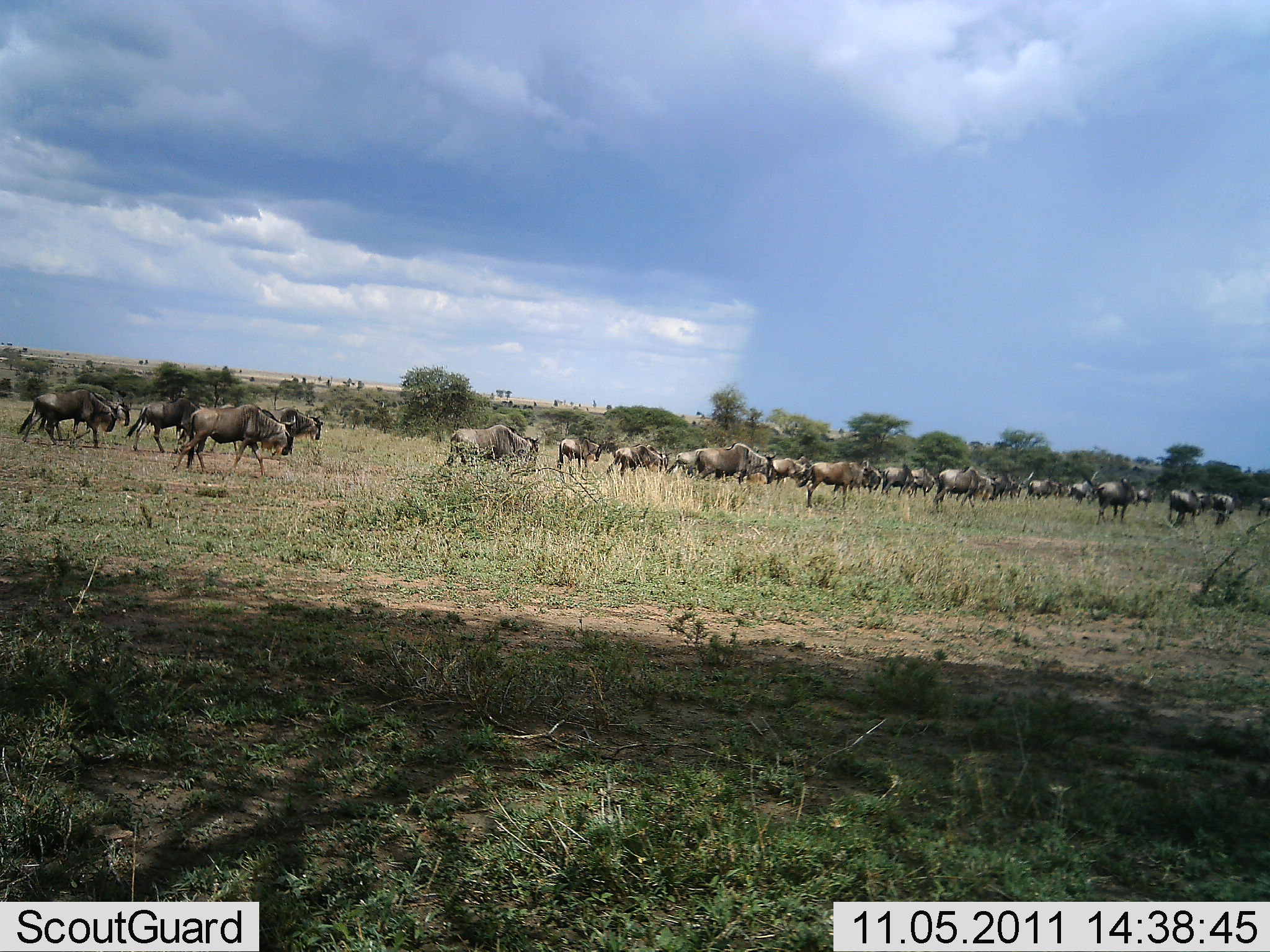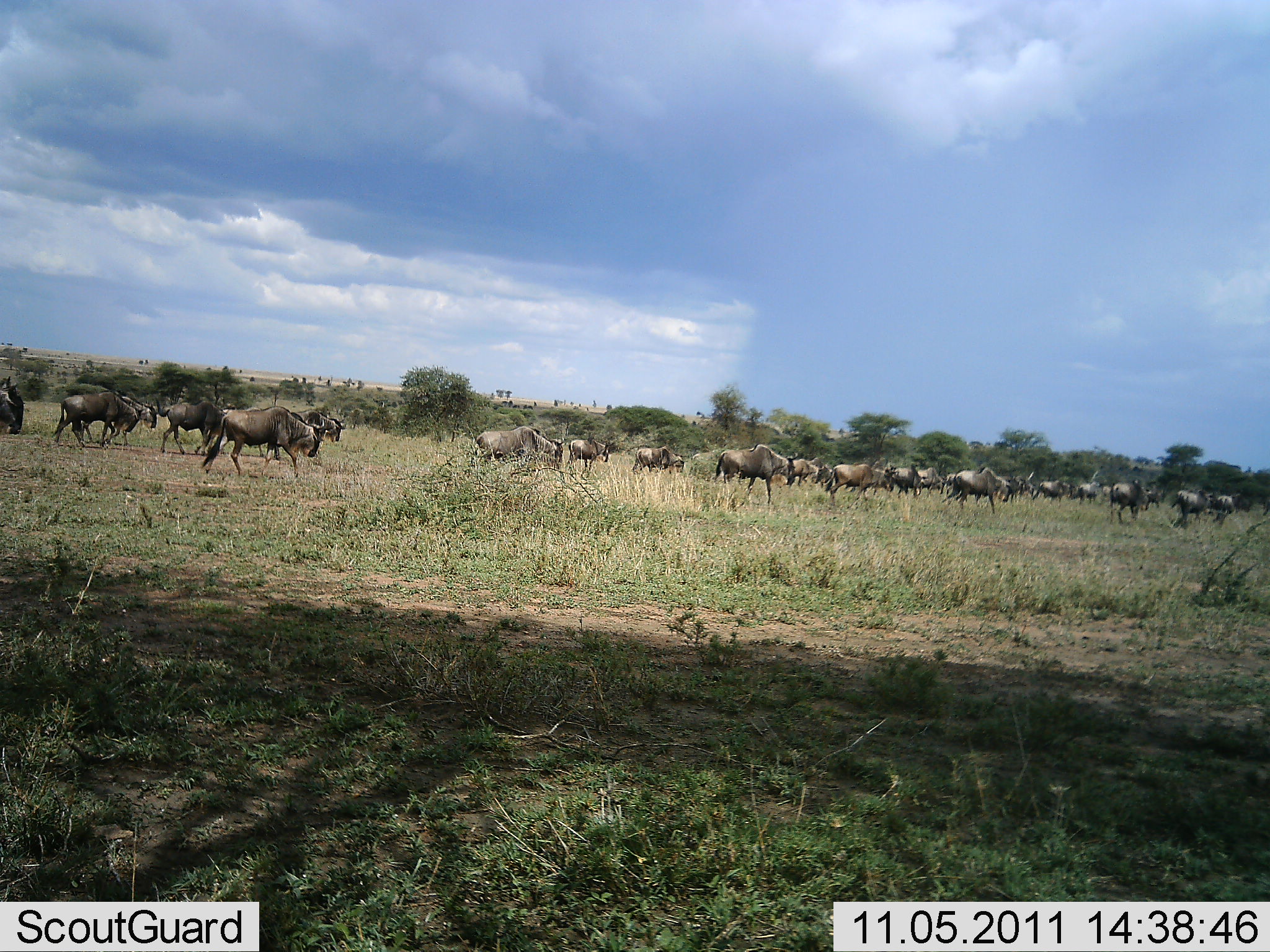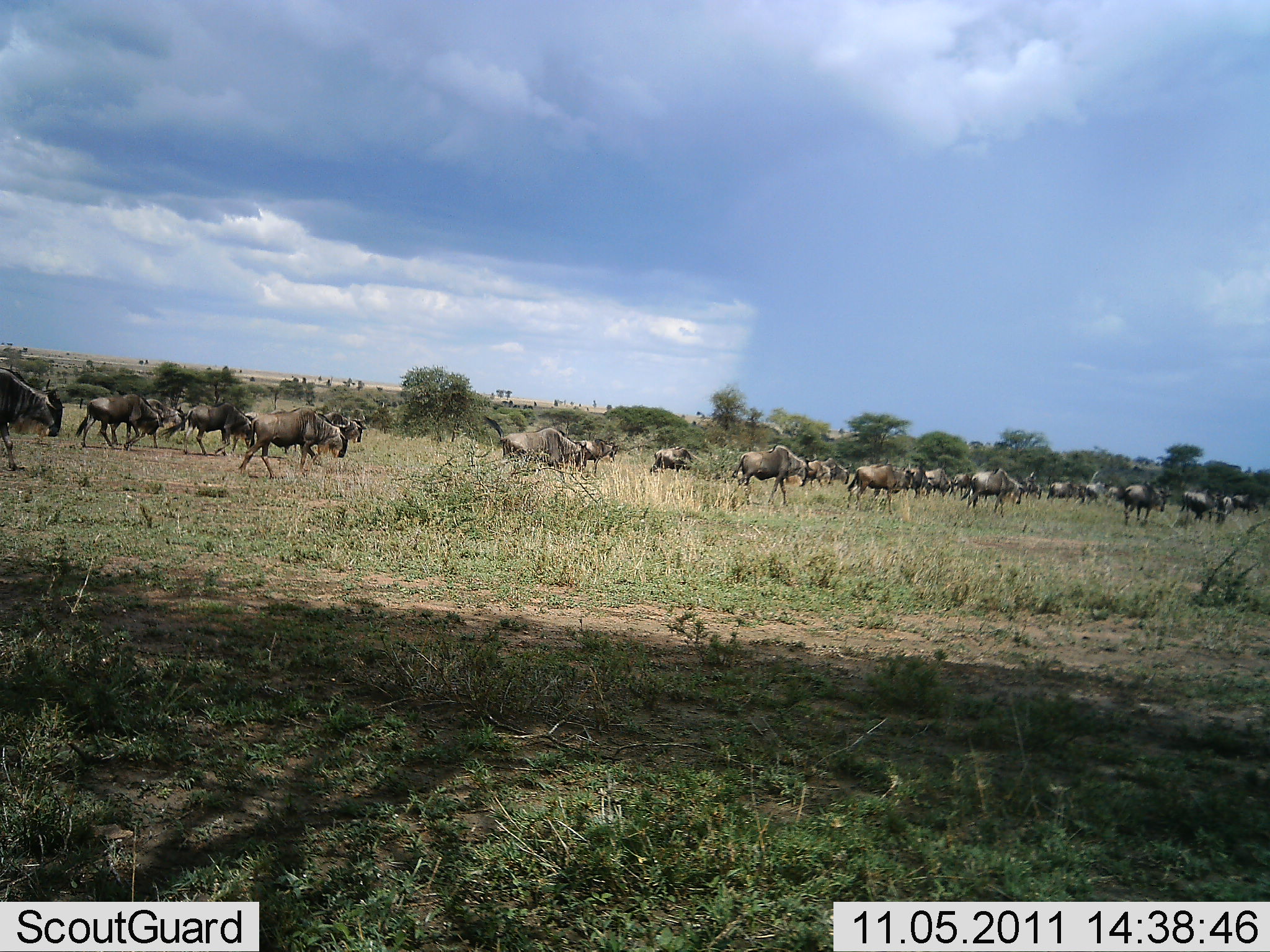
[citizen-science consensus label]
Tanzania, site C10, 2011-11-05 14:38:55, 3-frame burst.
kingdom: Animalia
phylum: Chordata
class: Mammalia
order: Artiodactyla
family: Bovidae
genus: Connochaetes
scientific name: Connochaetes taurinus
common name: blue wildebeest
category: wildebeest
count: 11-50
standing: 0%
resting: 0%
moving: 100%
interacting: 0%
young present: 8%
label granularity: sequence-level